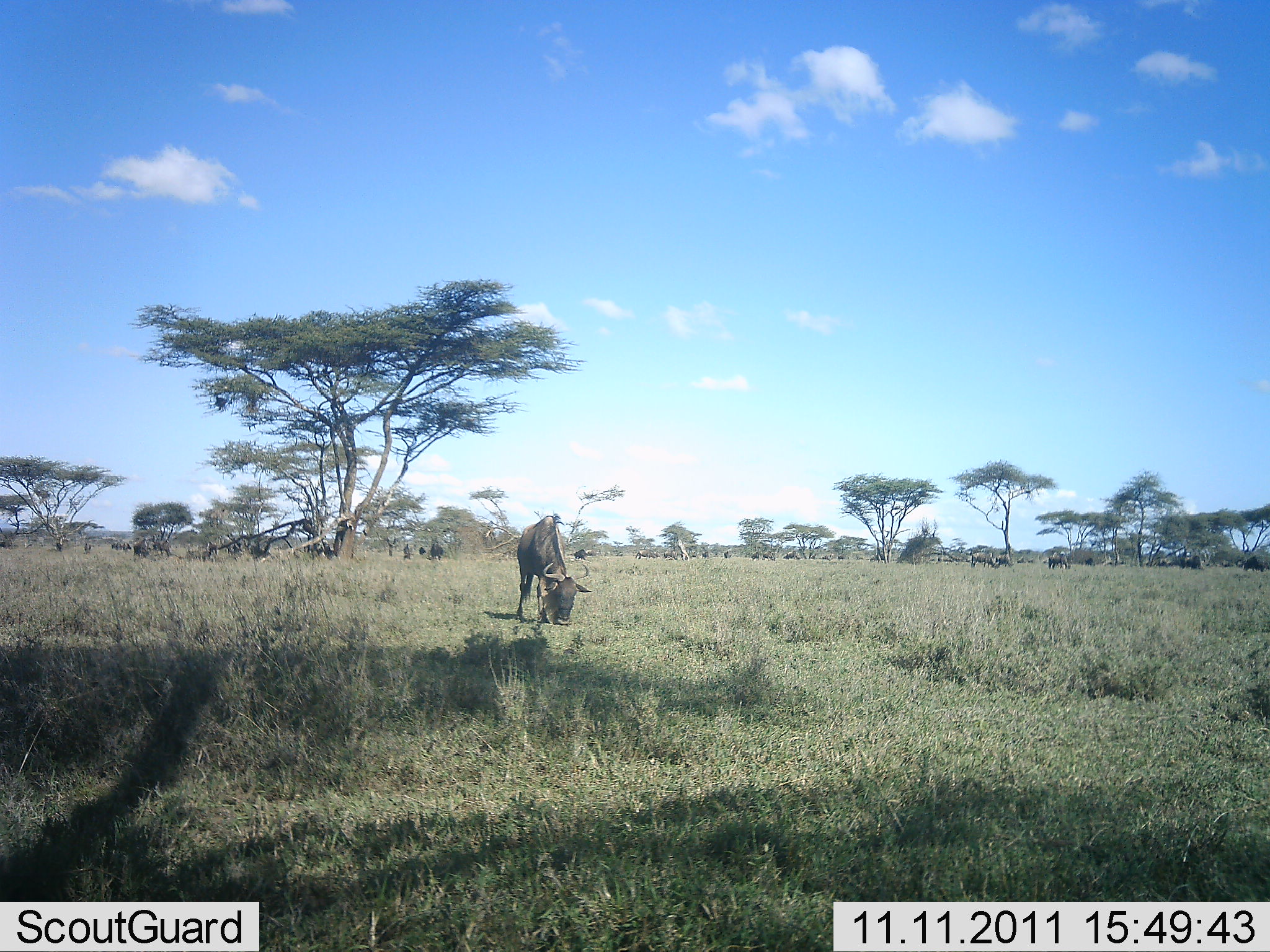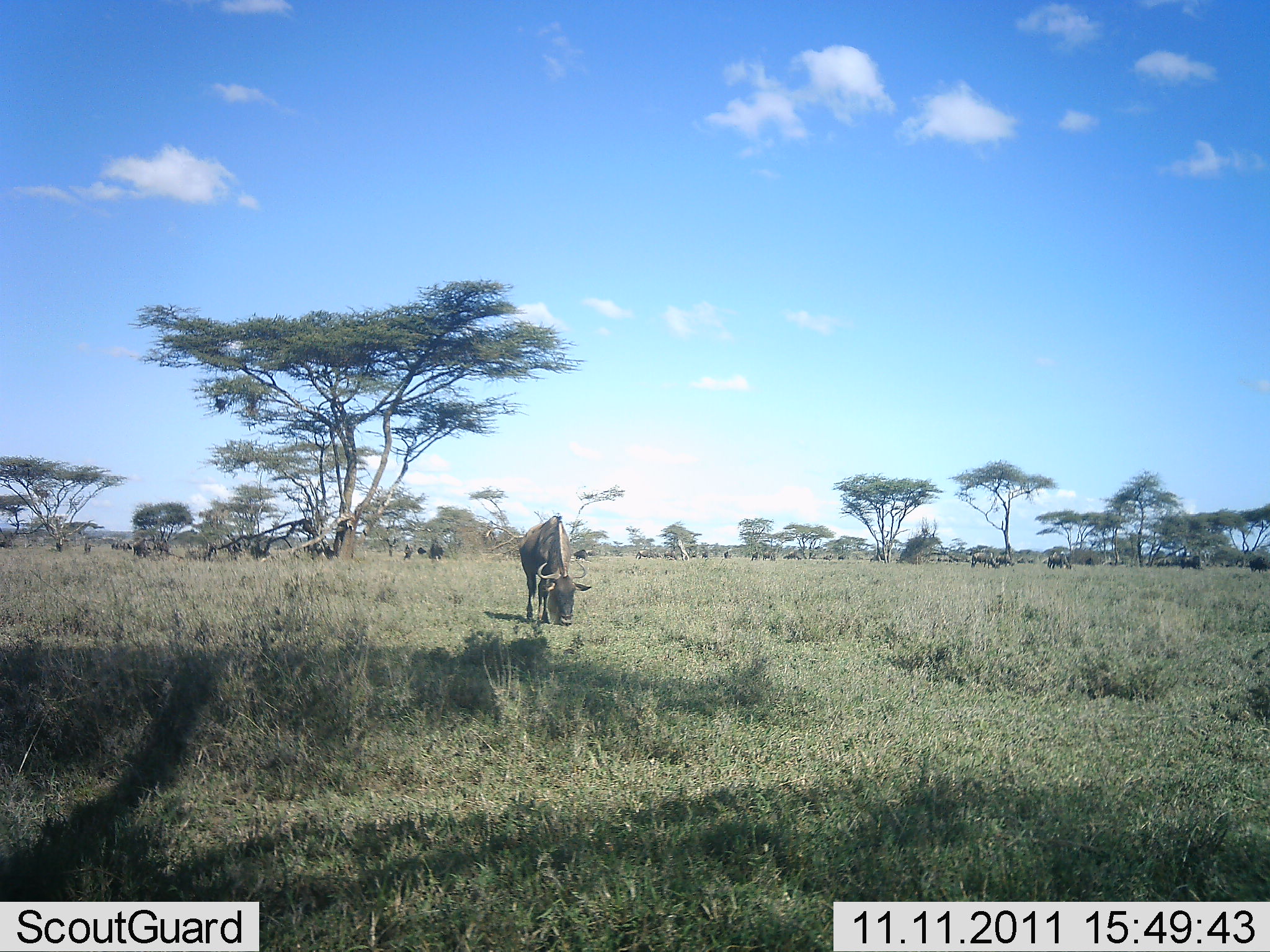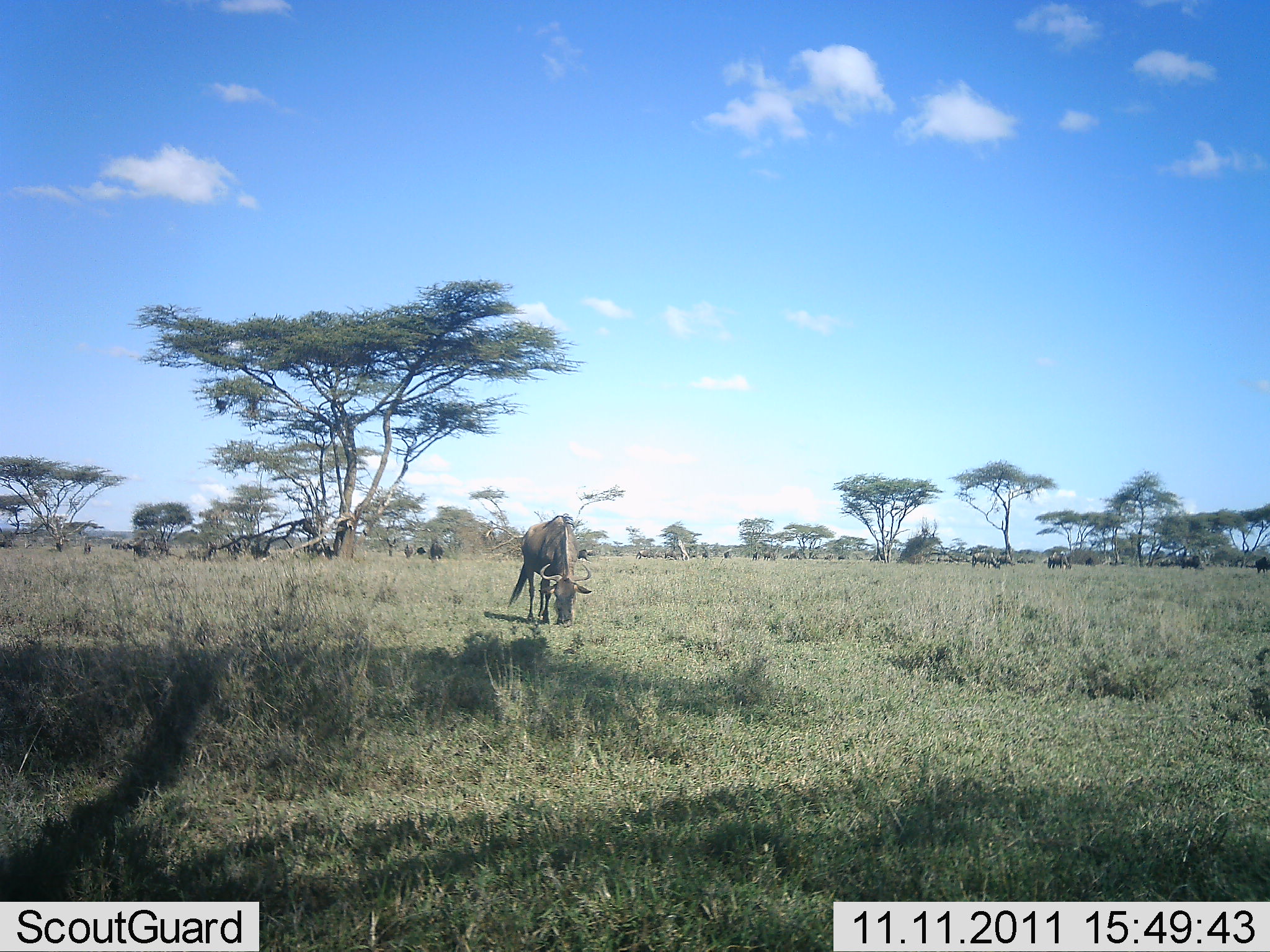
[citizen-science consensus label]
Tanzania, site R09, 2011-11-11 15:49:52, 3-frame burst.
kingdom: Animalia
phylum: Chordata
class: Mammalia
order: Artiodactyla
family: Bovidae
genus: Connochaetes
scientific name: Connochaetes taurinus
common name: blue wildebeest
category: wildebeest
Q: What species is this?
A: Wildebeest (blue wildebeest) (Connochaetes taurinus).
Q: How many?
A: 11-50.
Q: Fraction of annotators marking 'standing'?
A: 7%.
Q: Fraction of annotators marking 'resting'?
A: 0%.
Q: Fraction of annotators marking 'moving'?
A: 14%.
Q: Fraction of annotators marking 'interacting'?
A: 0%.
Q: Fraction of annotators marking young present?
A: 0%.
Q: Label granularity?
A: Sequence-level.